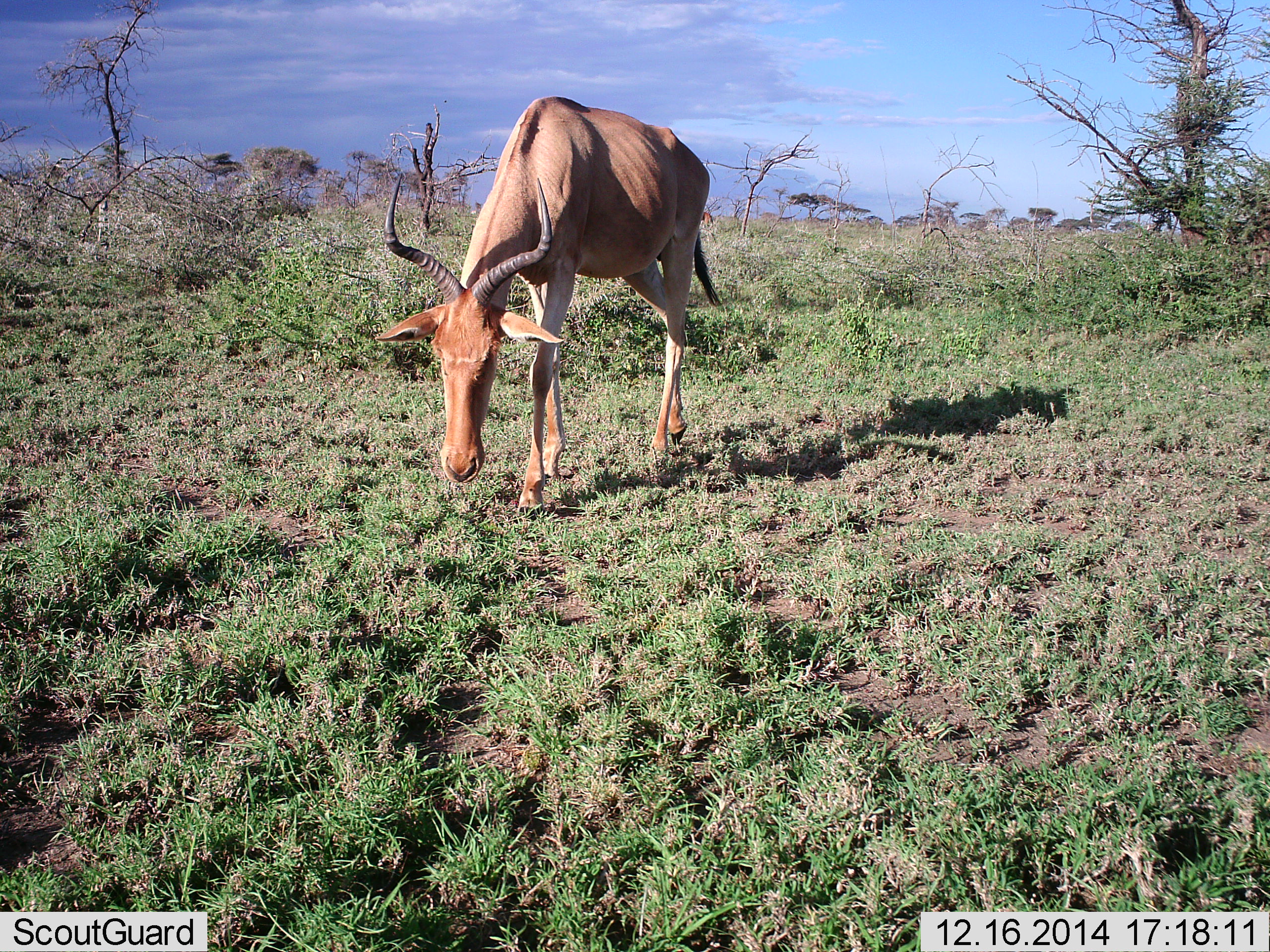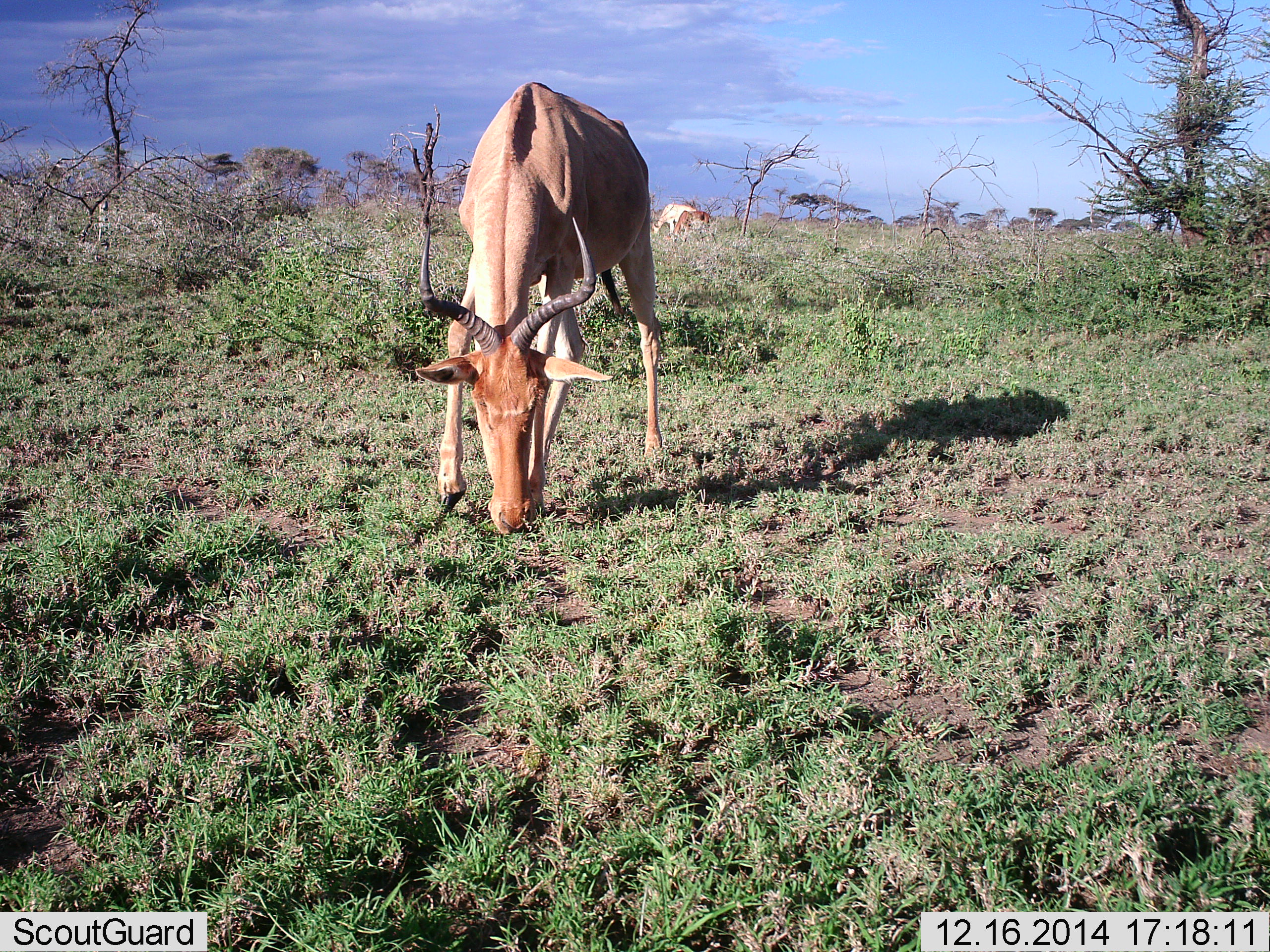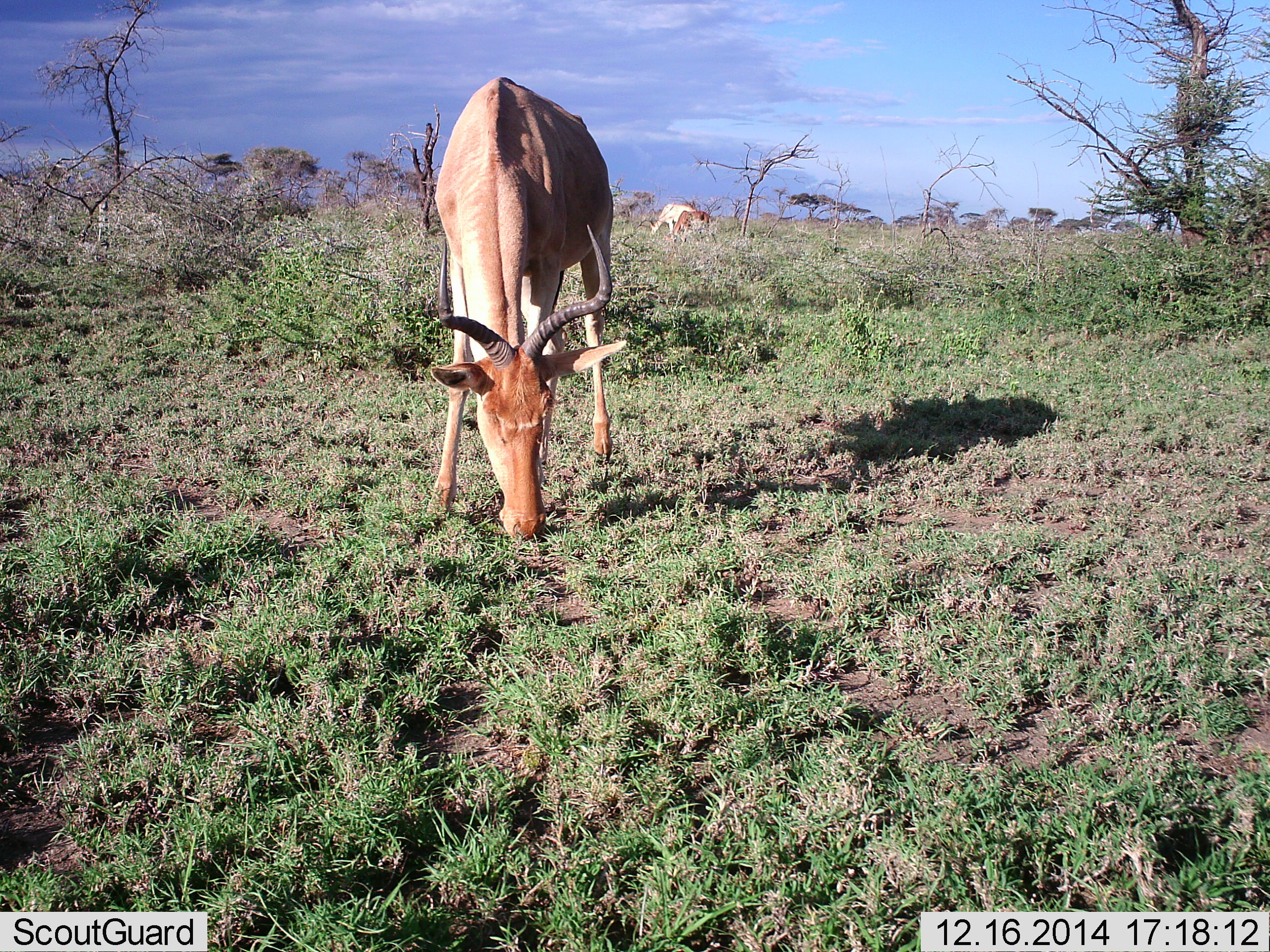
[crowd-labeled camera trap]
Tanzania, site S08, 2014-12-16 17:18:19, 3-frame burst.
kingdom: Animalia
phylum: Chordata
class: Mammalia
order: Artiodactyla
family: Bovidae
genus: Alcelaphus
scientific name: Alcelaphus buselaphus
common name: hartebeest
Hartebeest (Alcelaphus buselaphus), count 3. Behavior (volunteer vote fractions): standing 10%, resting 0%, moving 10%, interacting 0%. Young present (vote fraction): 40%. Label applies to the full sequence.